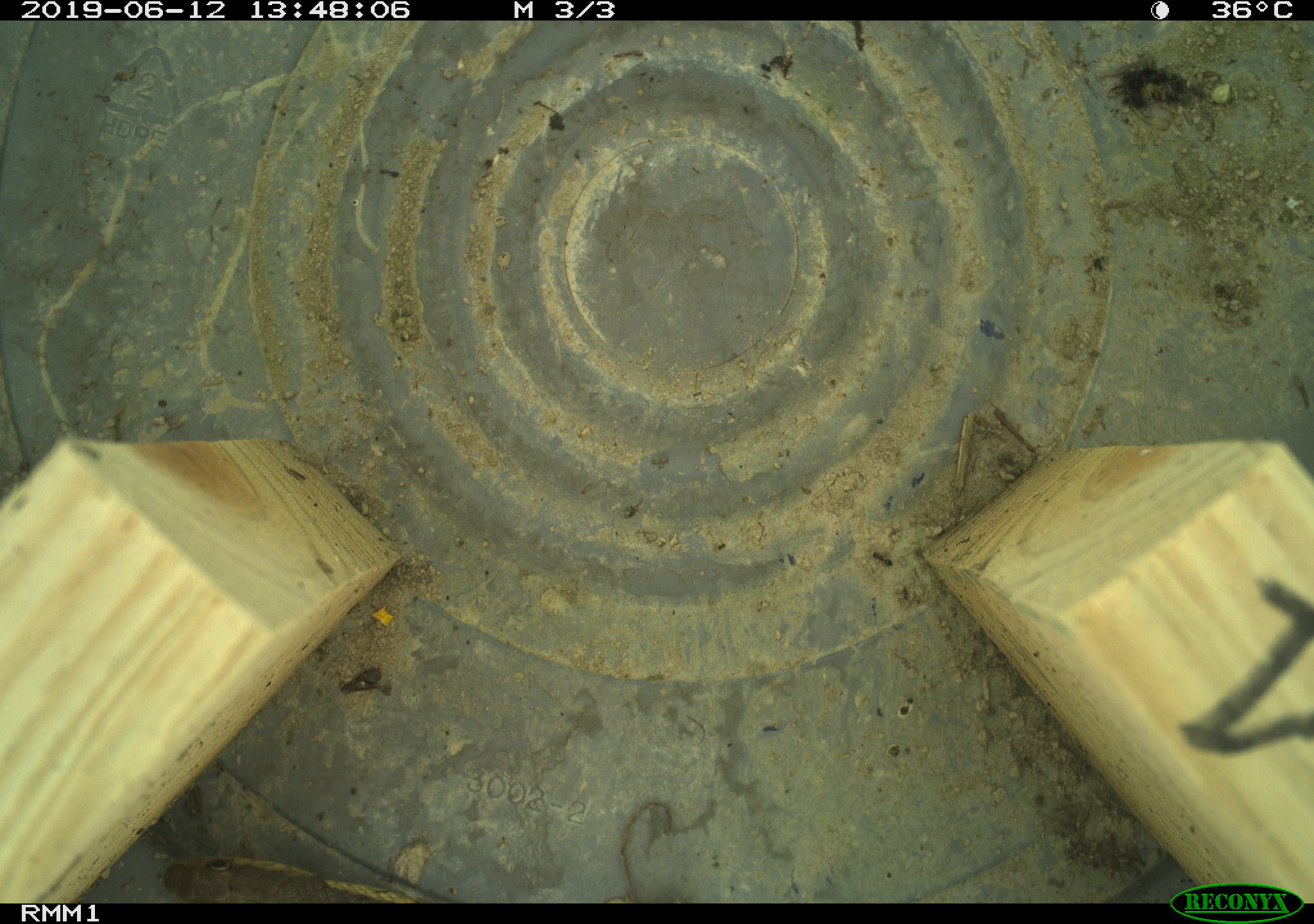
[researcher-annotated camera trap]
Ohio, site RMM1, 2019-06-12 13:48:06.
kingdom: Animalia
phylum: Chordata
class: Reptilia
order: Squamata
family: Colubridae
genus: Thamnophis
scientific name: Thamnophis sirtalis sirtalis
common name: eastern gartersnake